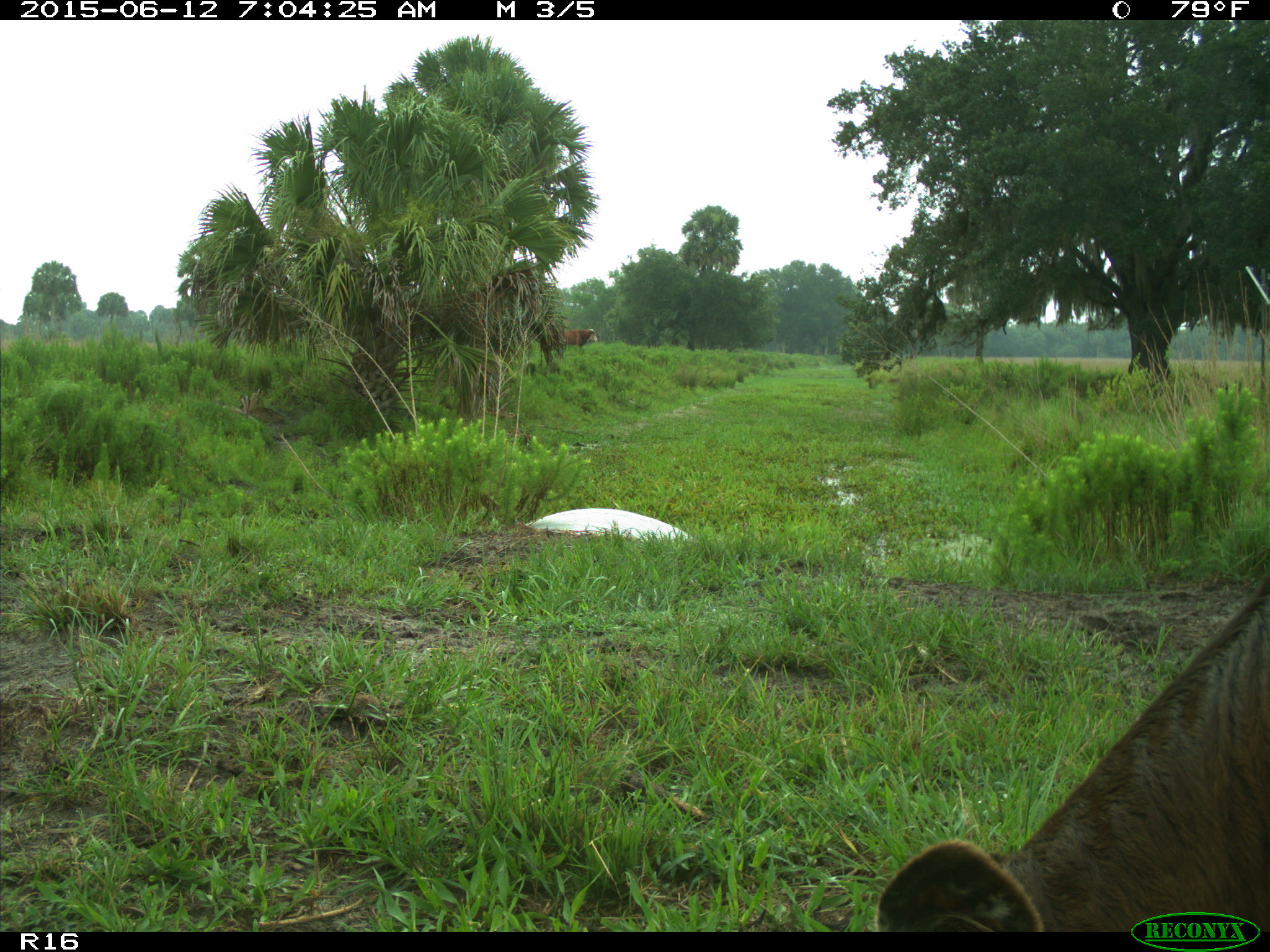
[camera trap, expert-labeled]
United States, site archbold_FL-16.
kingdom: Animalia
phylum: Chordata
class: Mammalia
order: Artiodactyla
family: Bovidae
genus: Bos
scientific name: Bos taurus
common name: domestic cow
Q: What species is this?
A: Bos taurus (domestic cow).